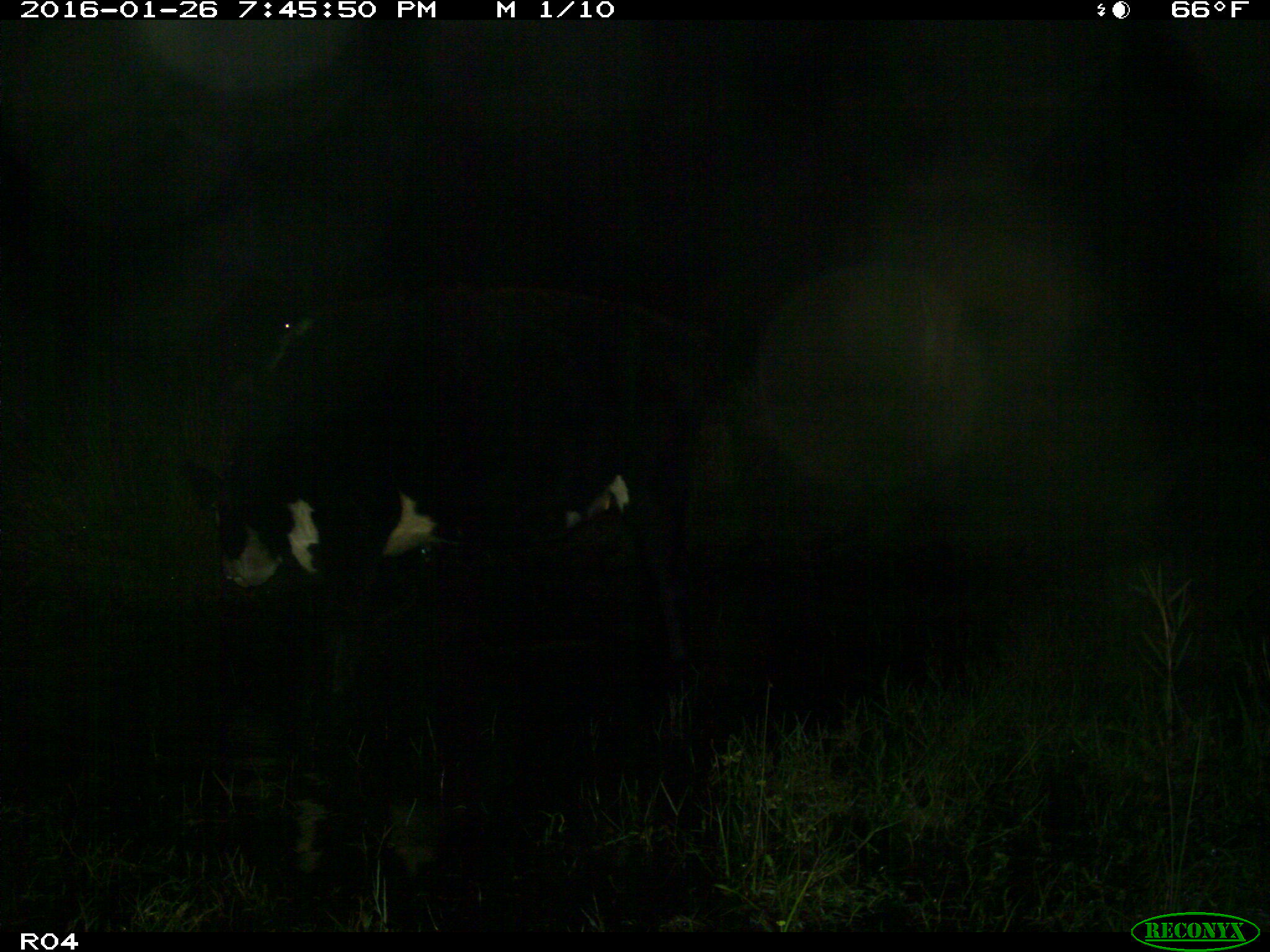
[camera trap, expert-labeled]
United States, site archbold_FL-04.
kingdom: Animalia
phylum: Chordata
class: Mammalia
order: Artiodactyla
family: Bovidae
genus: Bos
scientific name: Bos taurus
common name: domestic cow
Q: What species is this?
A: Bos taurus (domestic cow).